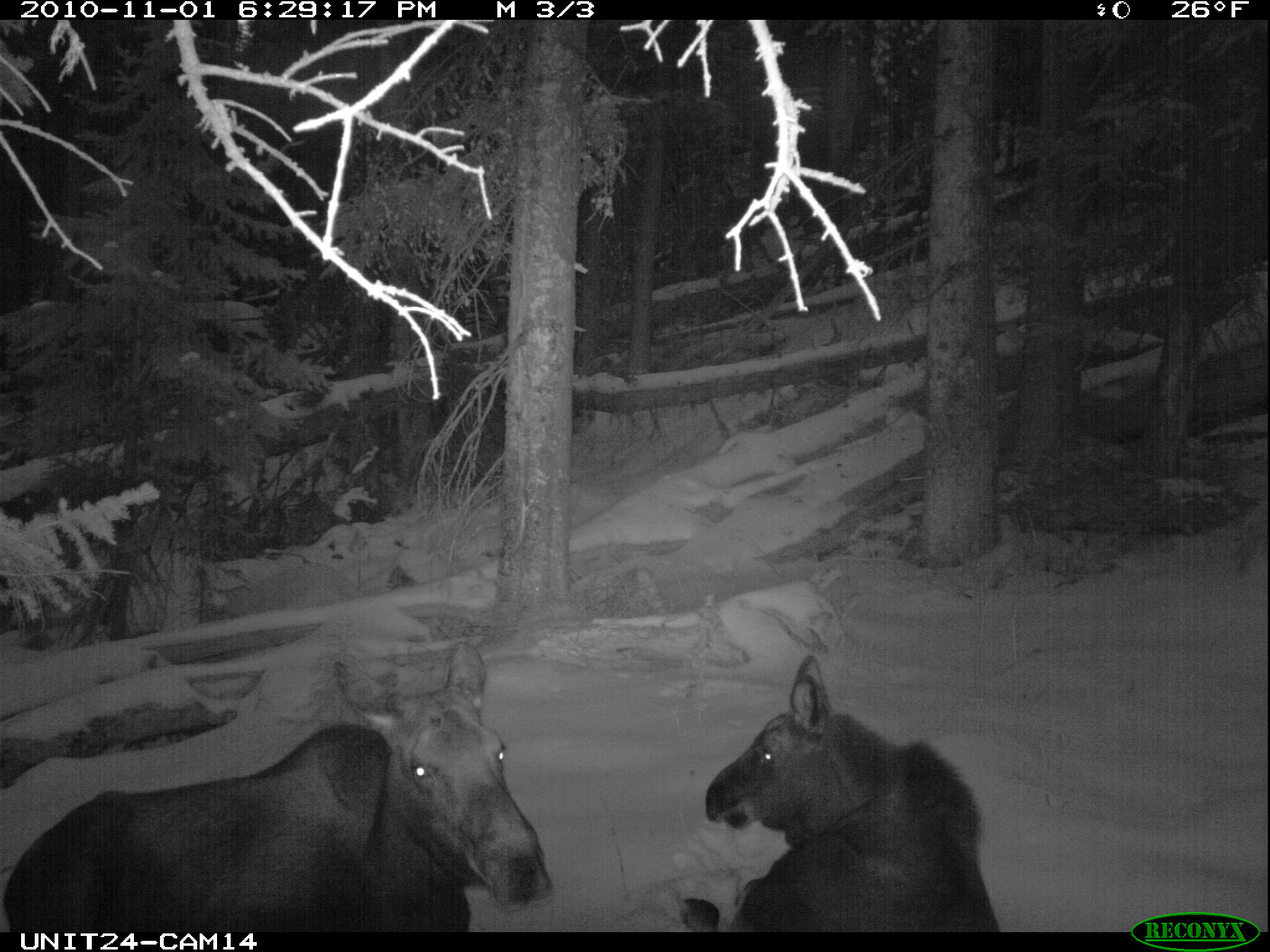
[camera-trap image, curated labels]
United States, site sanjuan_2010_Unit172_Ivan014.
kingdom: Animalia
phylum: Chordata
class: Mammalia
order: Artiodactyla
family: Cervidae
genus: Alces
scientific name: Alces alces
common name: moose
Alces alces (moose).